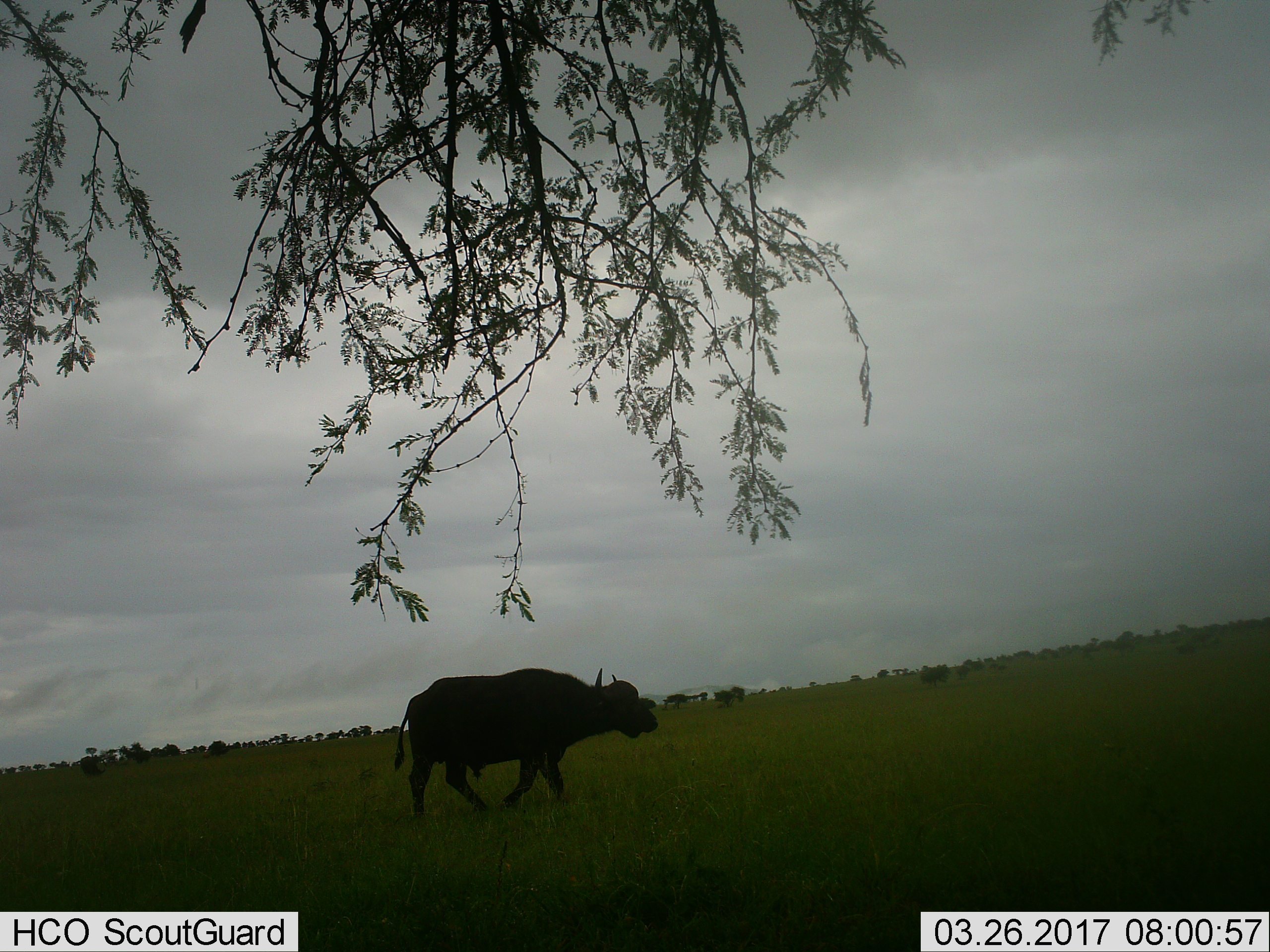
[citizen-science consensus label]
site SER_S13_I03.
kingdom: Animalia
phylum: Chordata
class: Mammalia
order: Artiodactyla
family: Bovidae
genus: Syncerus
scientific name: Syncerus caffer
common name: african buffalo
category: buffalo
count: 1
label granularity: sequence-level